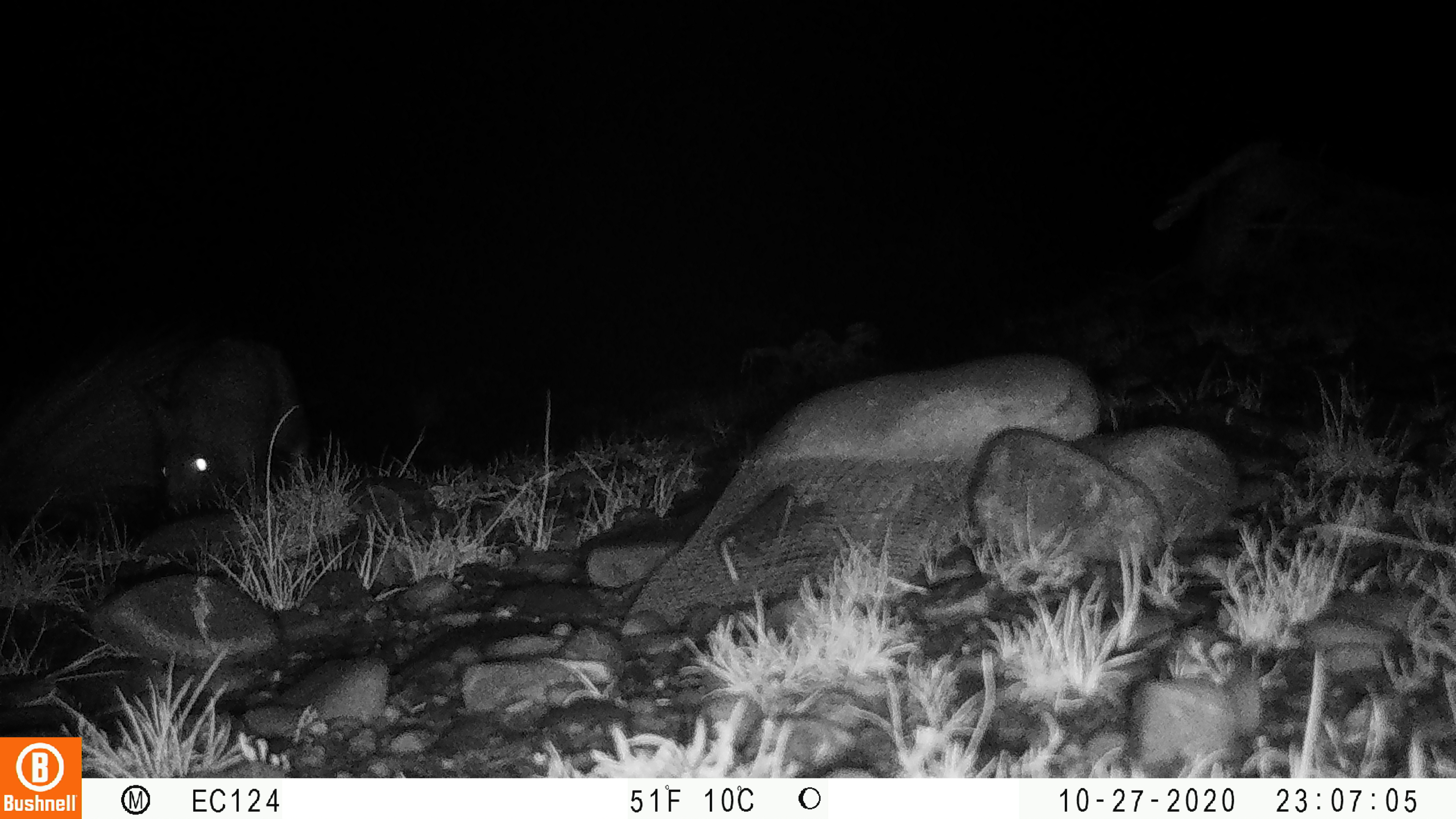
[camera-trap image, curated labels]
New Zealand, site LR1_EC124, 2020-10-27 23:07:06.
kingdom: Animalia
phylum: Chordata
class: Mammalia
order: Lagomorpha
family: Leporidae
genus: Oryctolagus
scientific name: Oryctolagus cuniculus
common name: european rabbit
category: rabbit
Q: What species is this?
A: Rabbit (european rabbit) (Oryctolagus cuniculus).